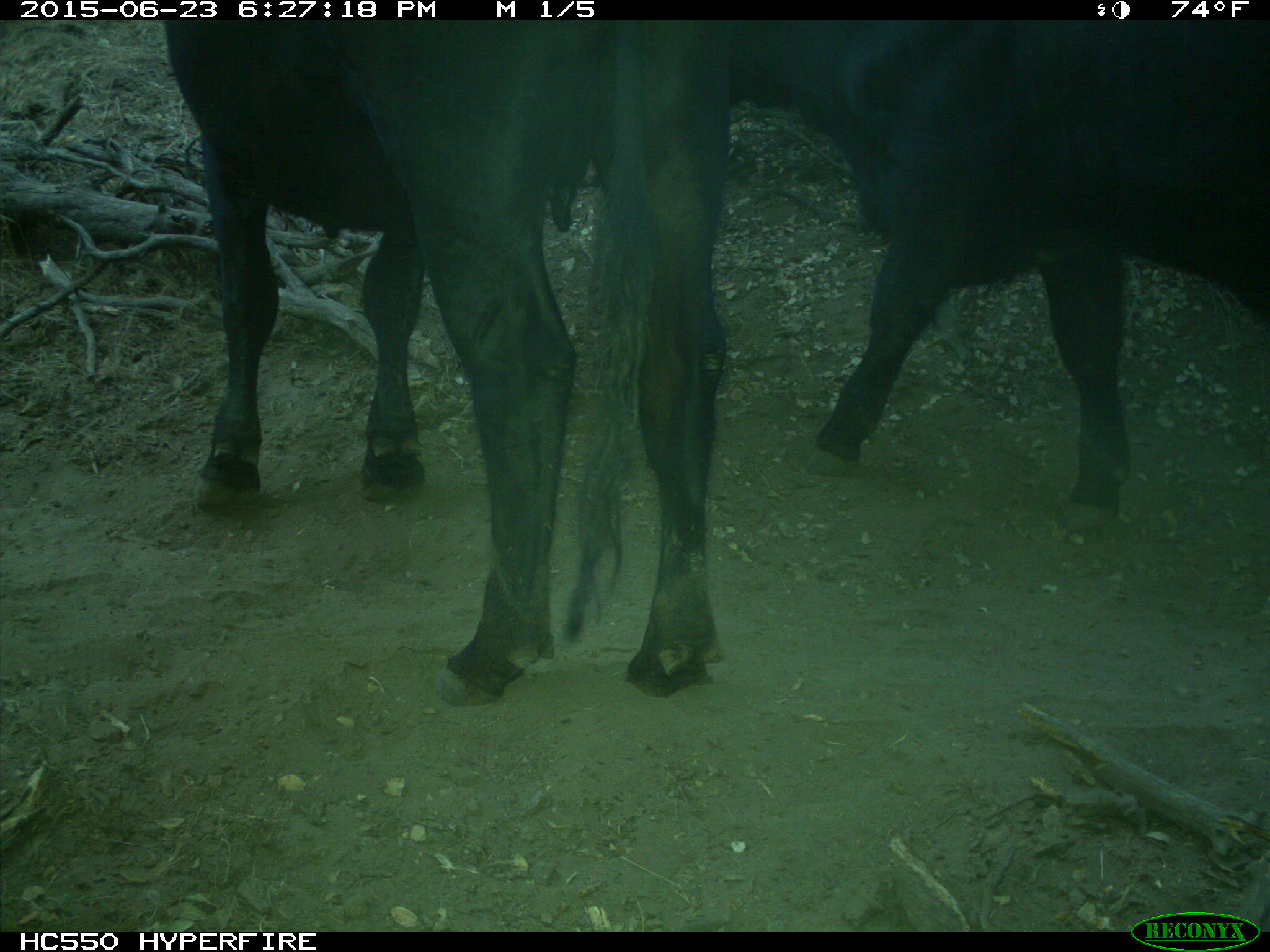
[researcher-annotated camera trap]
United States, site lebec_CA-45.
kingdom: Animalia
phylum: Chordata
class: Mammalia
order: Artiodactyla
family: Bovidae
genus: Bos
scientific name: Bos taurus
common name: domestic cow